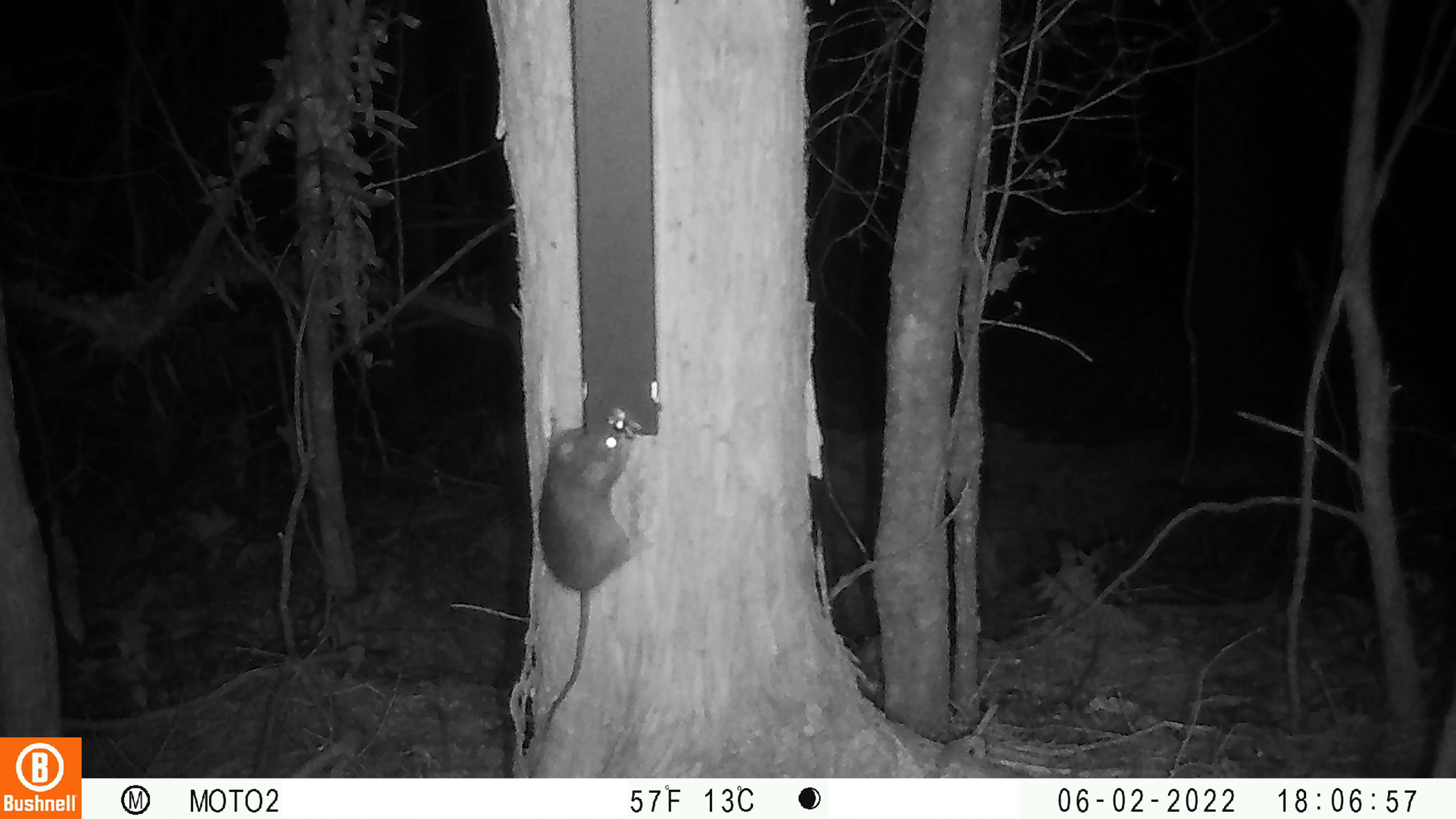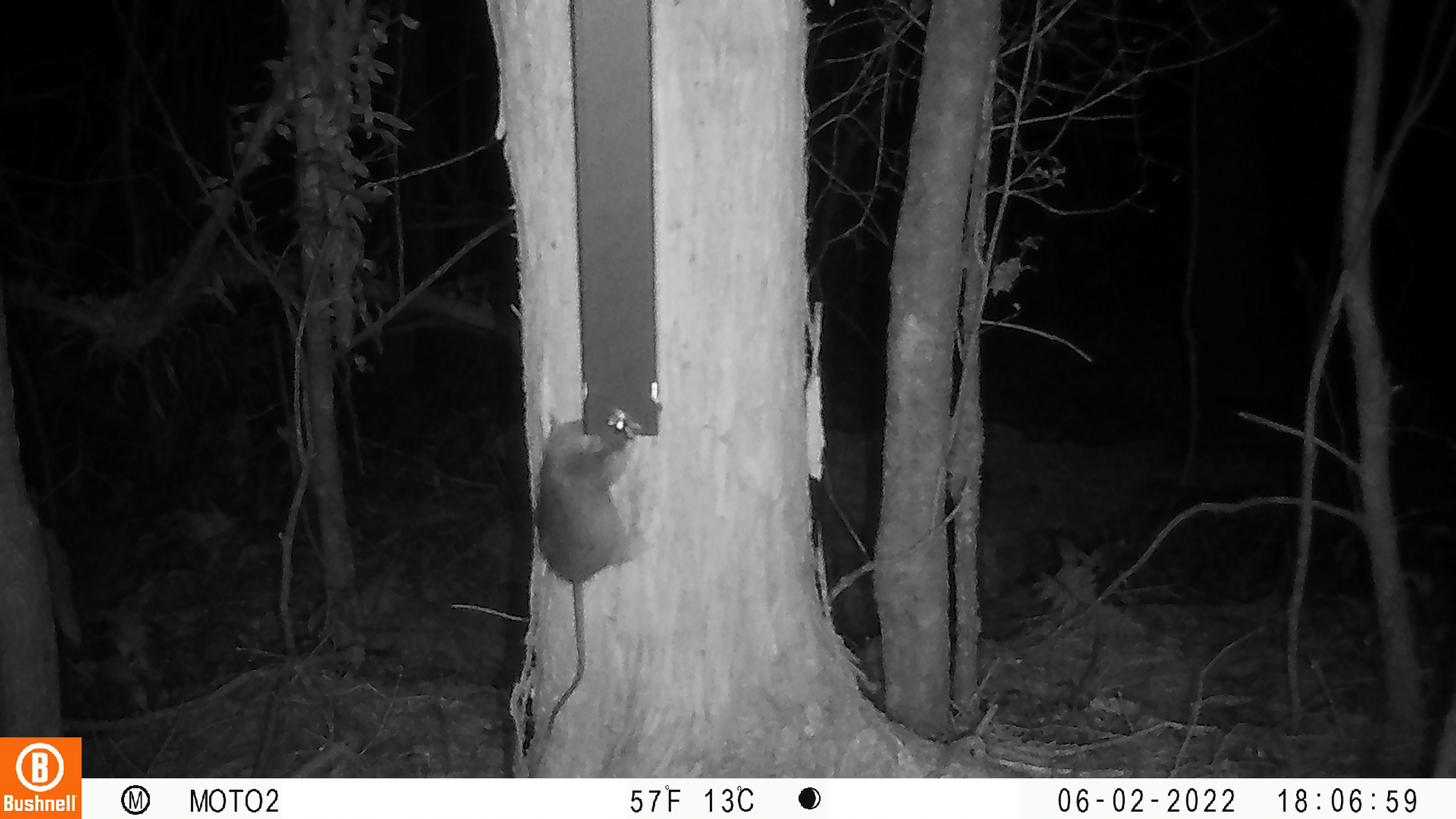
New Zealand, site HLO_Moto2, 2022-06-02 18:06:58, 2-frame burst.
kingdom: Animalia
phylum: Chordata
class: Mammalia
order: Rodentia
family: Muridae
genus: Rattus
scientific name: Rattus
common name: rat